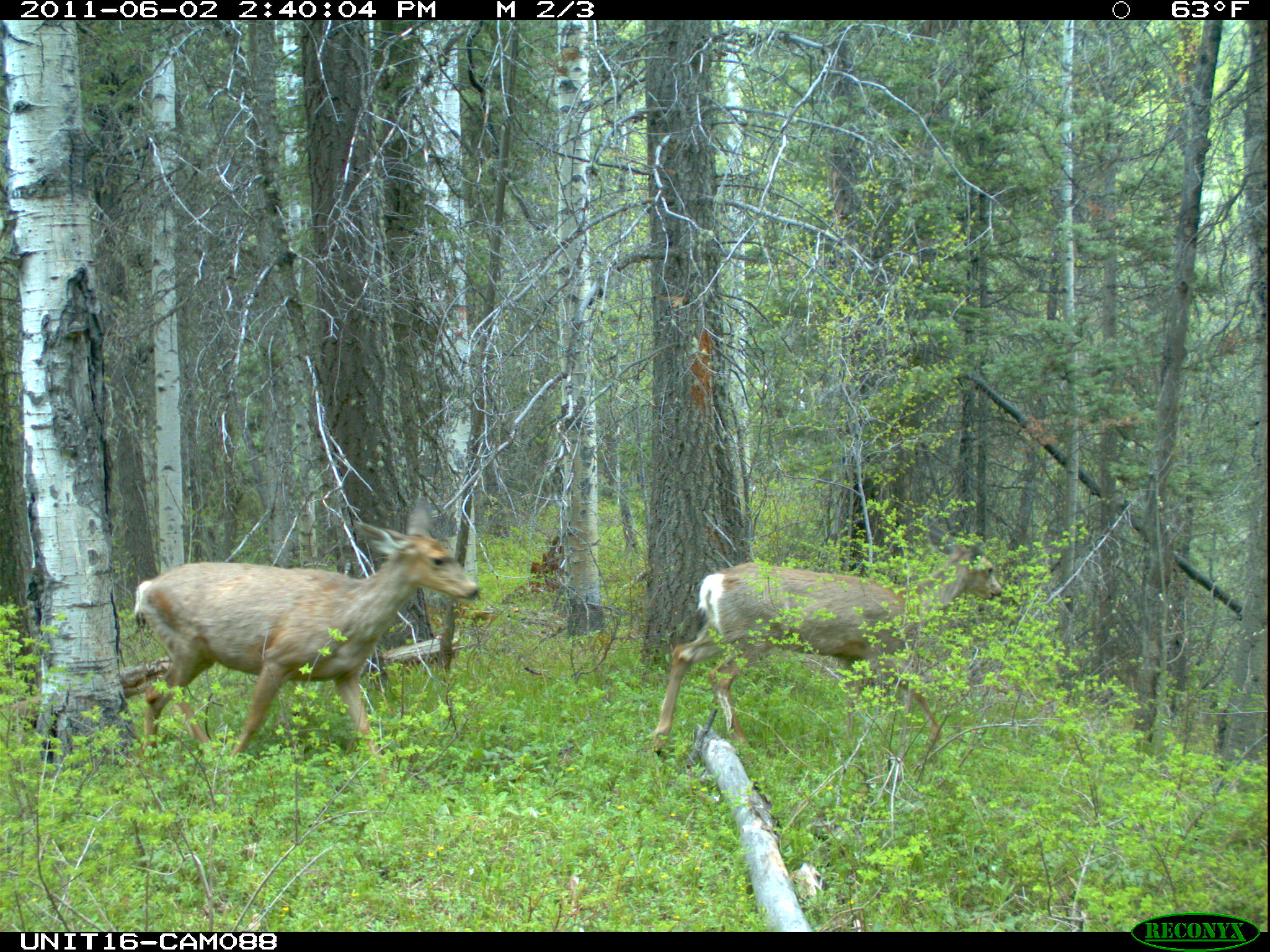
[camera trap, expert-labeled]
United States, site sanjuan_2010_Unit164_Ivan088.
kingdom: Animalia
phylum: Chordata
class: Mammalia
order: Artiodactyla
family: Cervidae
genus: Odocoileus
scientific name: Odocoileus hemionus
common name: mule deer